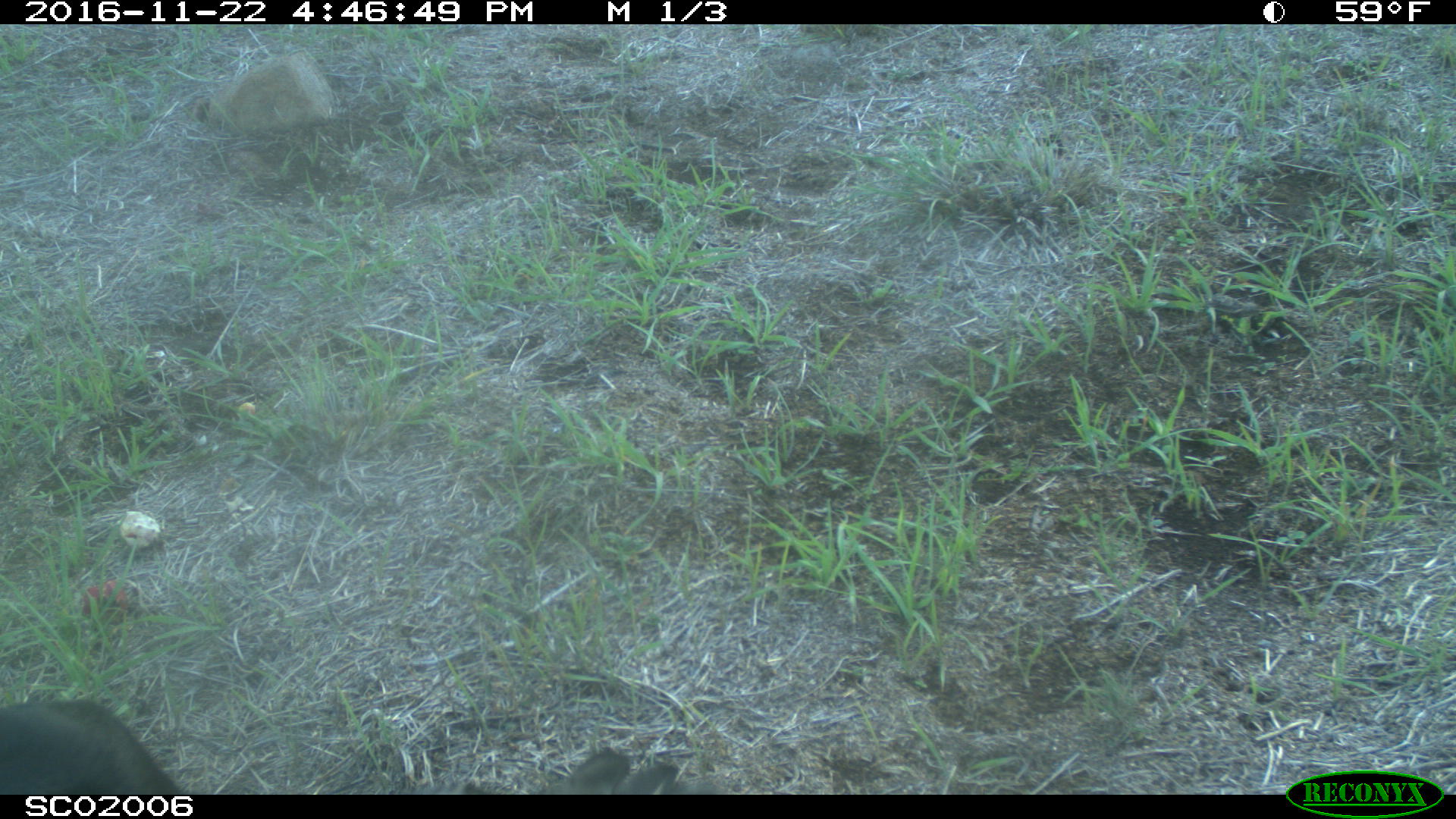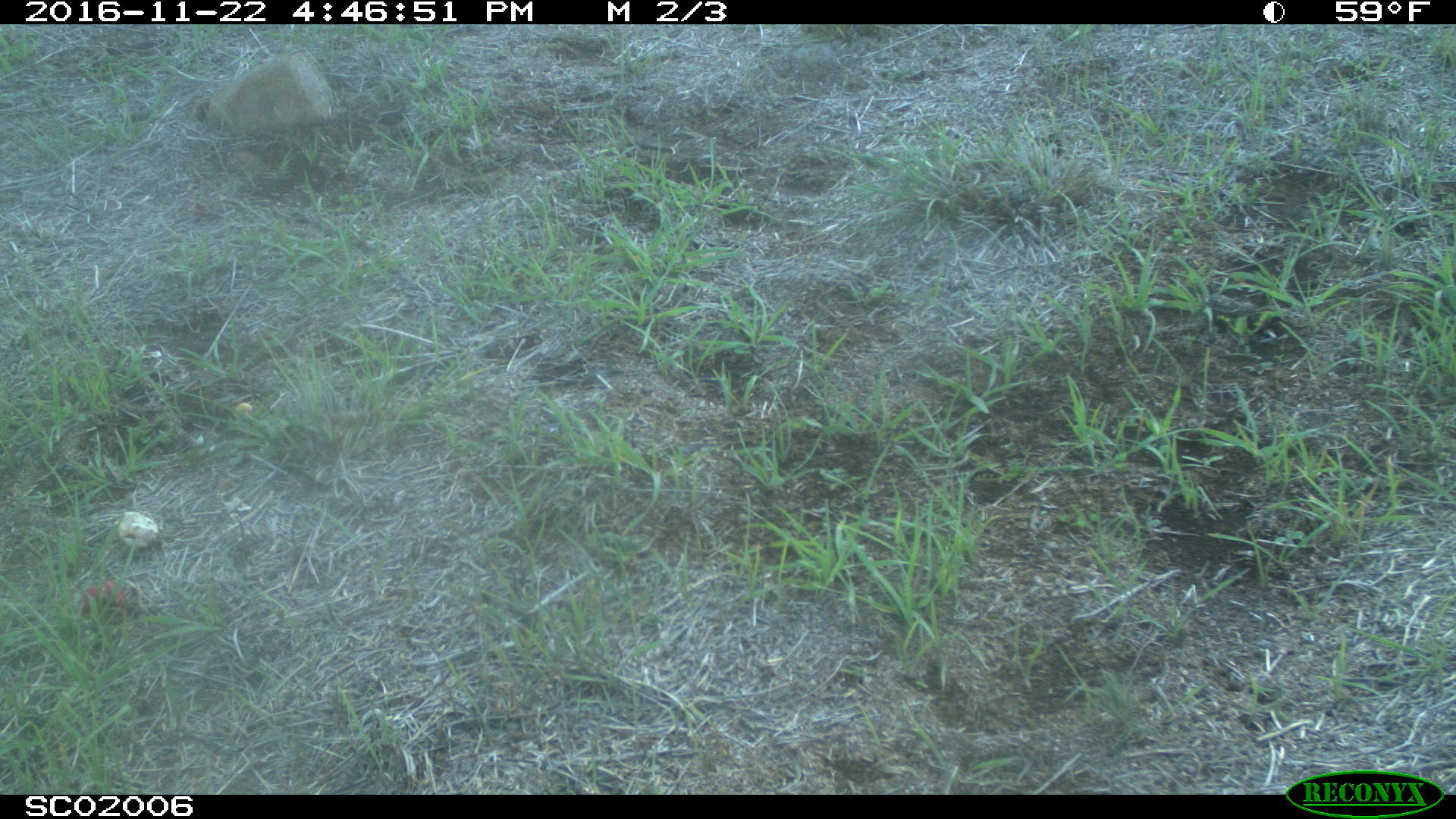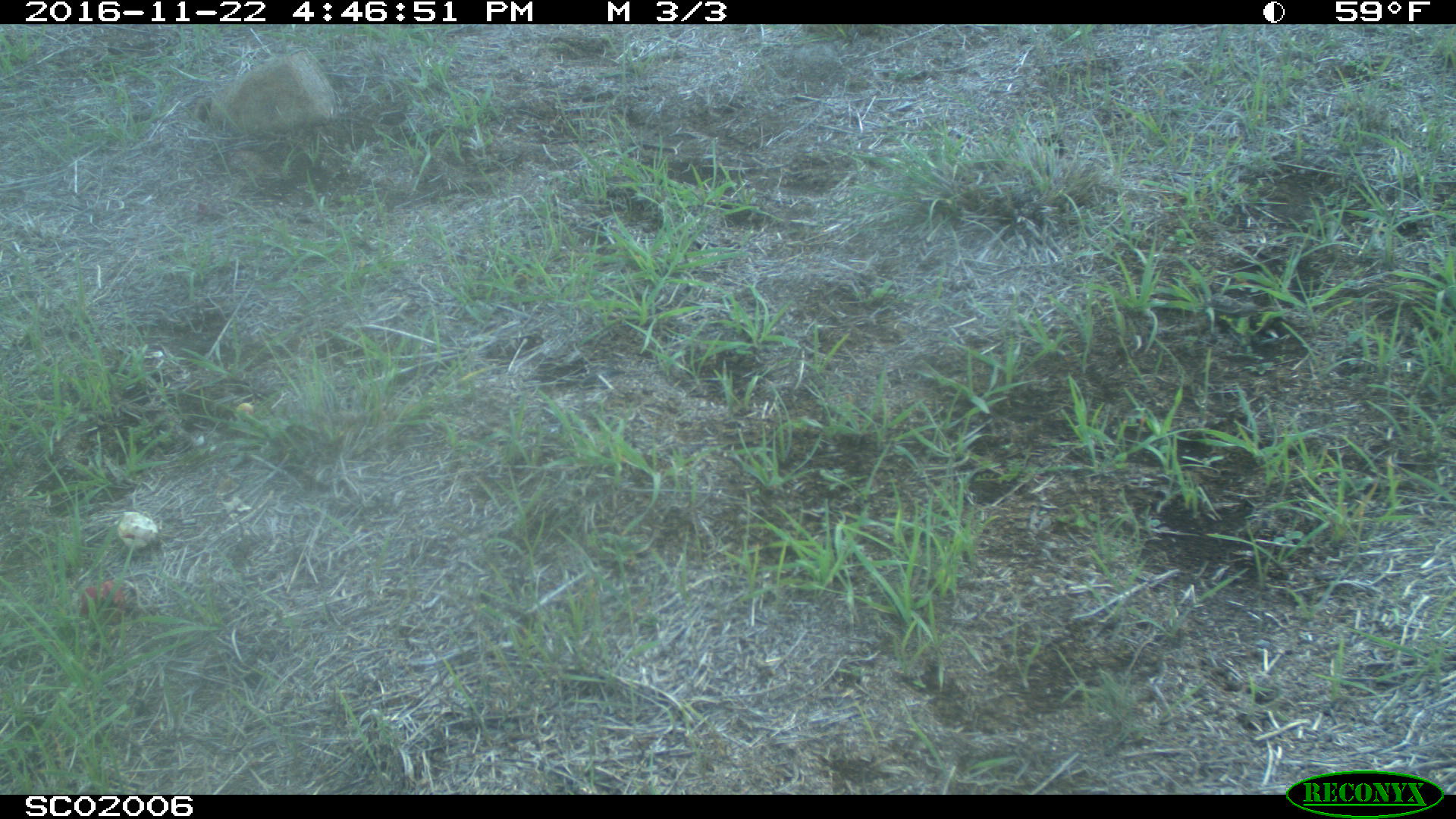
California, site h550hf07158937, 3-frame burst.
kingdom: Animalia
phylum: Chordata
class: Aves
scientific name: Aves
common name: bird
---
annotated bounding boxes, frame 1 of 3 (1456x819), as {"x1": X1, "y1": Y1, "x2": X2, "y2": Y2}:
bird: {"x1": 0, "y1": 698, "x2": 717, "y2": 792}